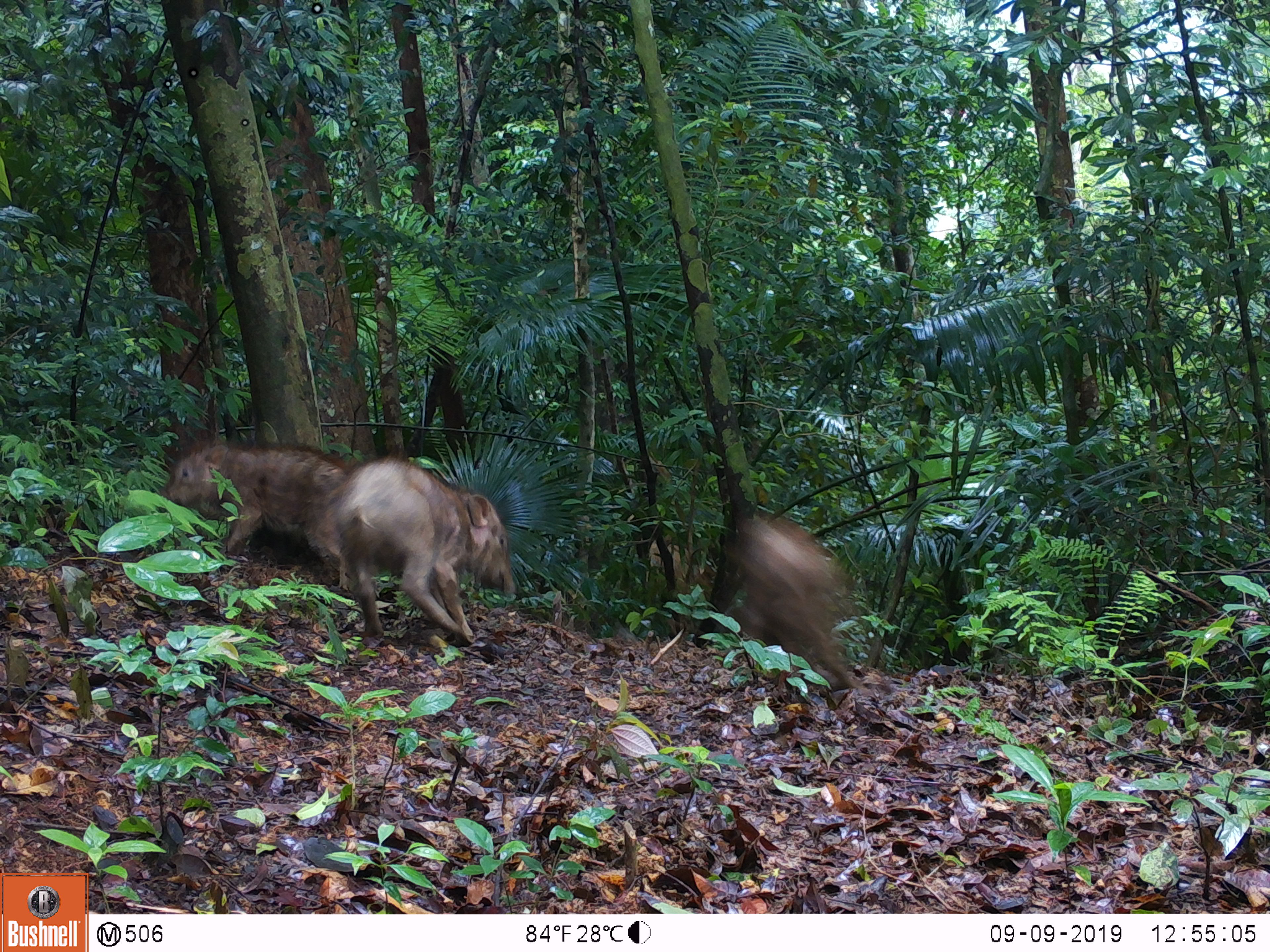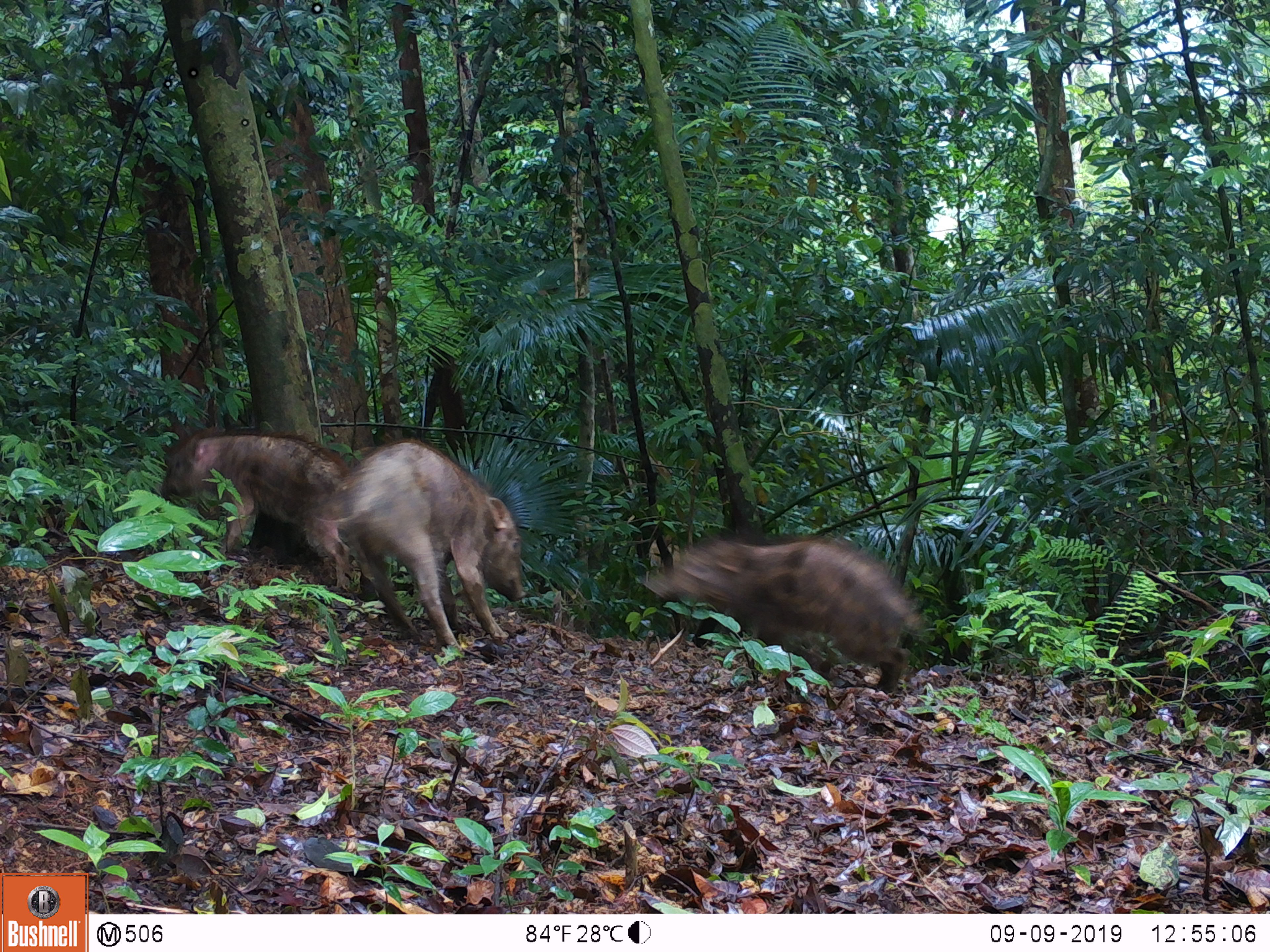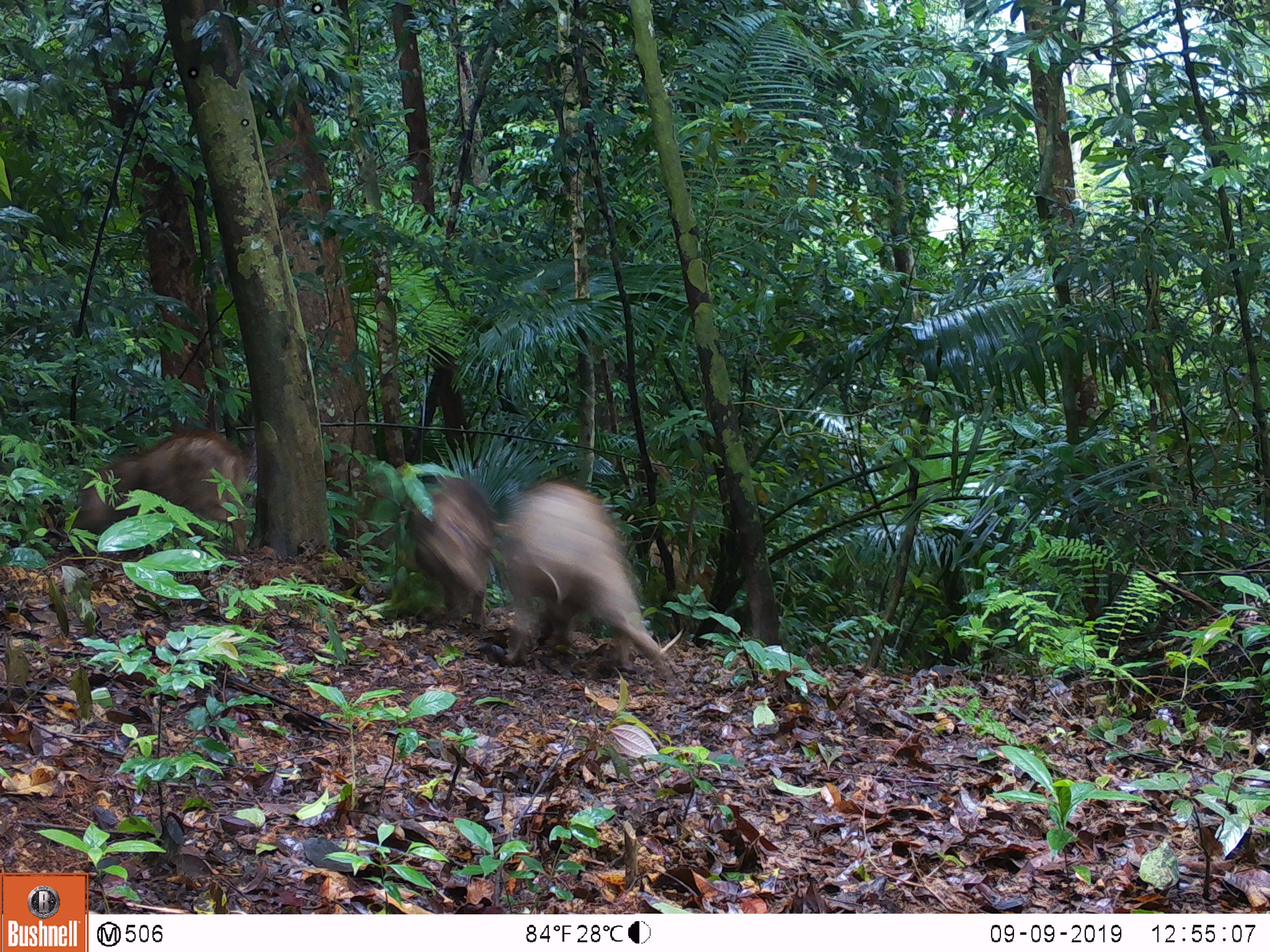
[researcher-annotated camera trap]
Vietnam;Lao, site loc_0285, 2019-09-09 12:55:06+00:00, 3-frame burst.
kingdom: Animalia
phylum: Chordata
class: Mammalia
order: Artiodactyla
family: Suidae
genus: Sus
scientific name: Sus scrofa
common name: eurasian wild pig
Eurasian wild pig (Sus scrofa). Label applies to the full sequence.